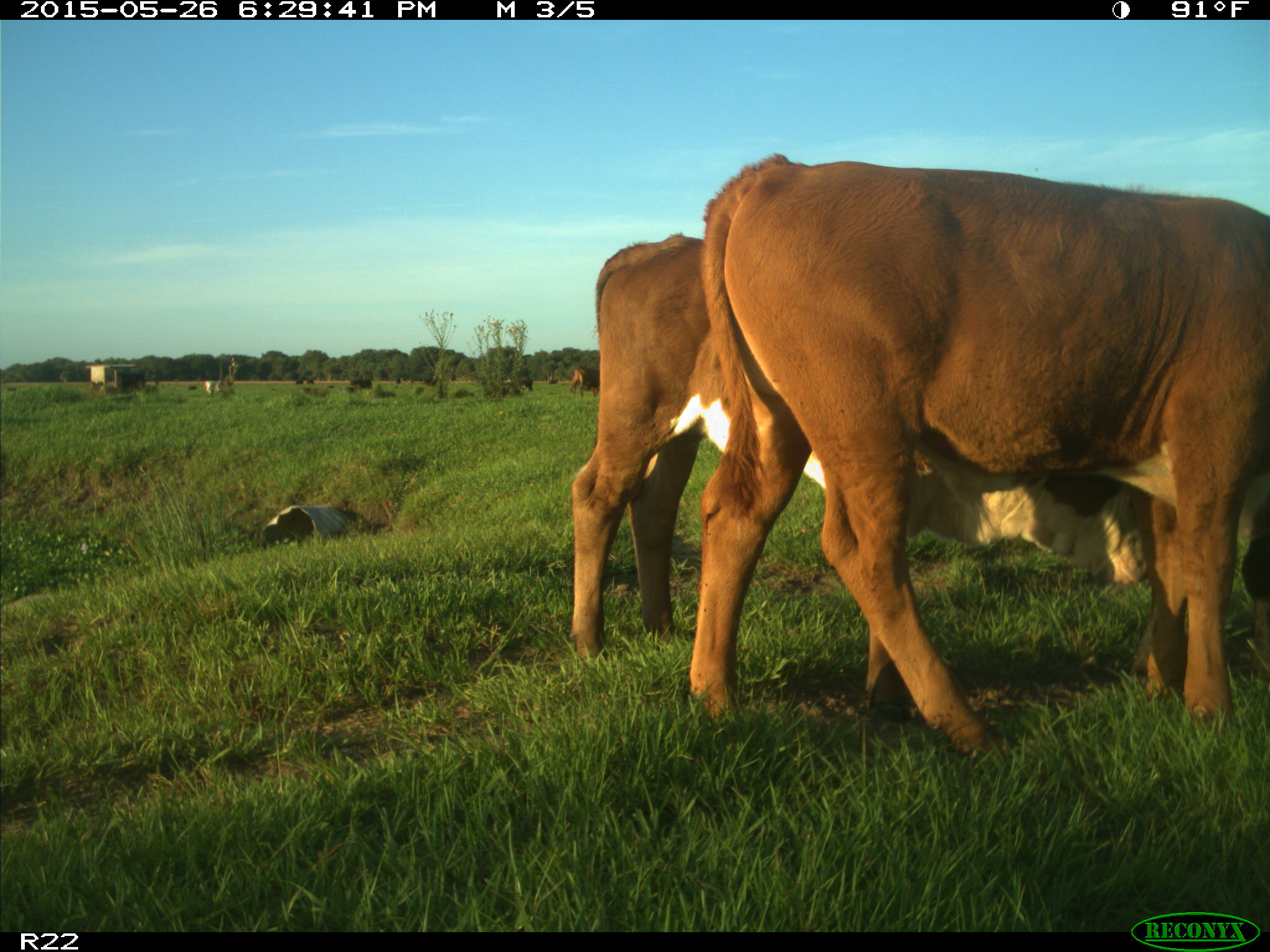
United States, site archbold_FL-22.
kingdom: Animalia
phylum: Chordata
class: Mammalia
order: Artiodactyla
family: Bovidae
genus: Bos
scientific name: Bos taurus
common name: domestic cow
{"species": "Bos taurus (domestic cow)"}